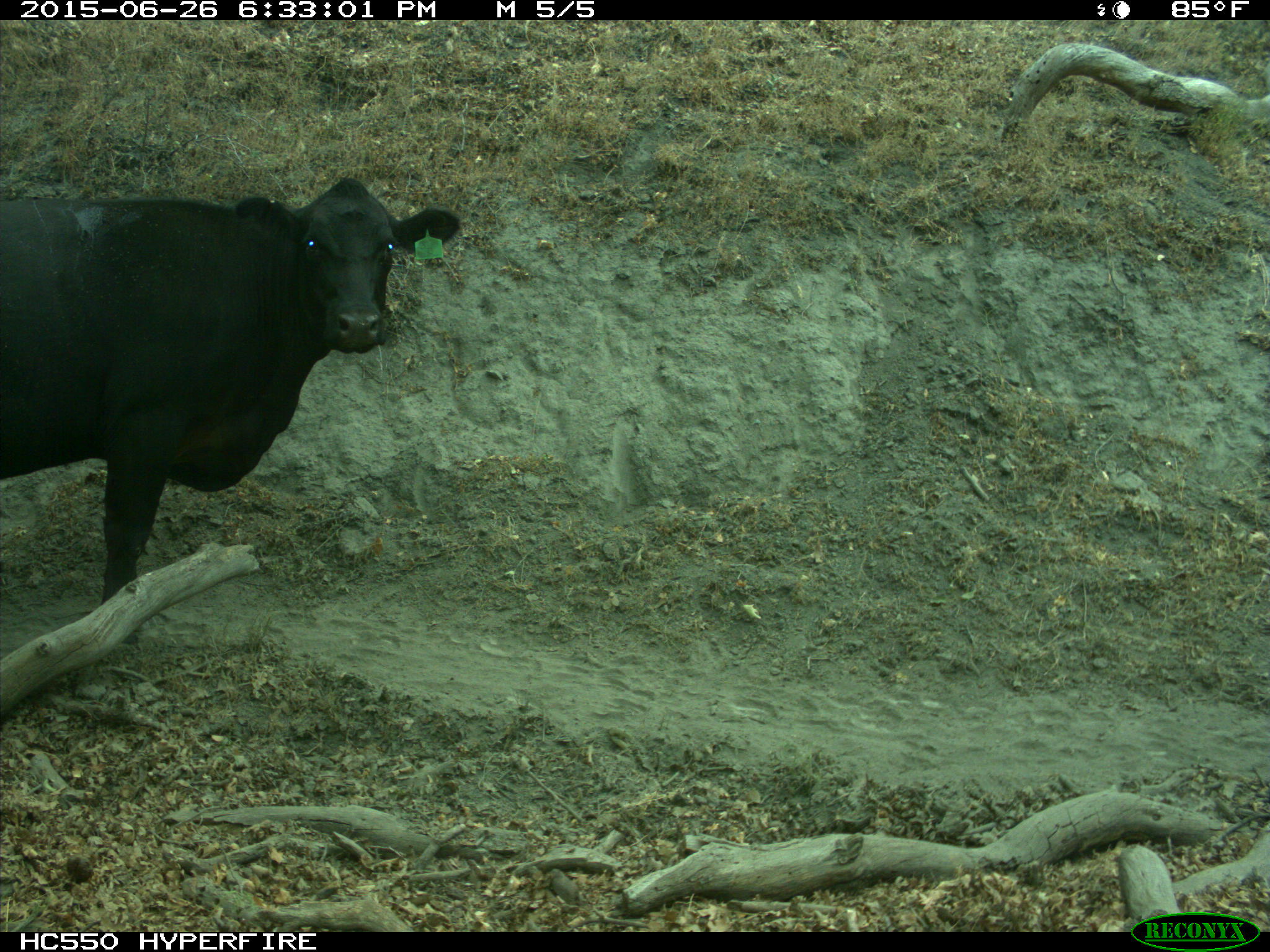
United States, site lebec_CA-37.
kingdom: Animalia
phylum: Chordata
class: Mammalia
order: Artiodactyla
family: Bovidae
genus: Bos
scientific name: Bos taurus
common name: domestic cow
Bos taurus (domestic cow).